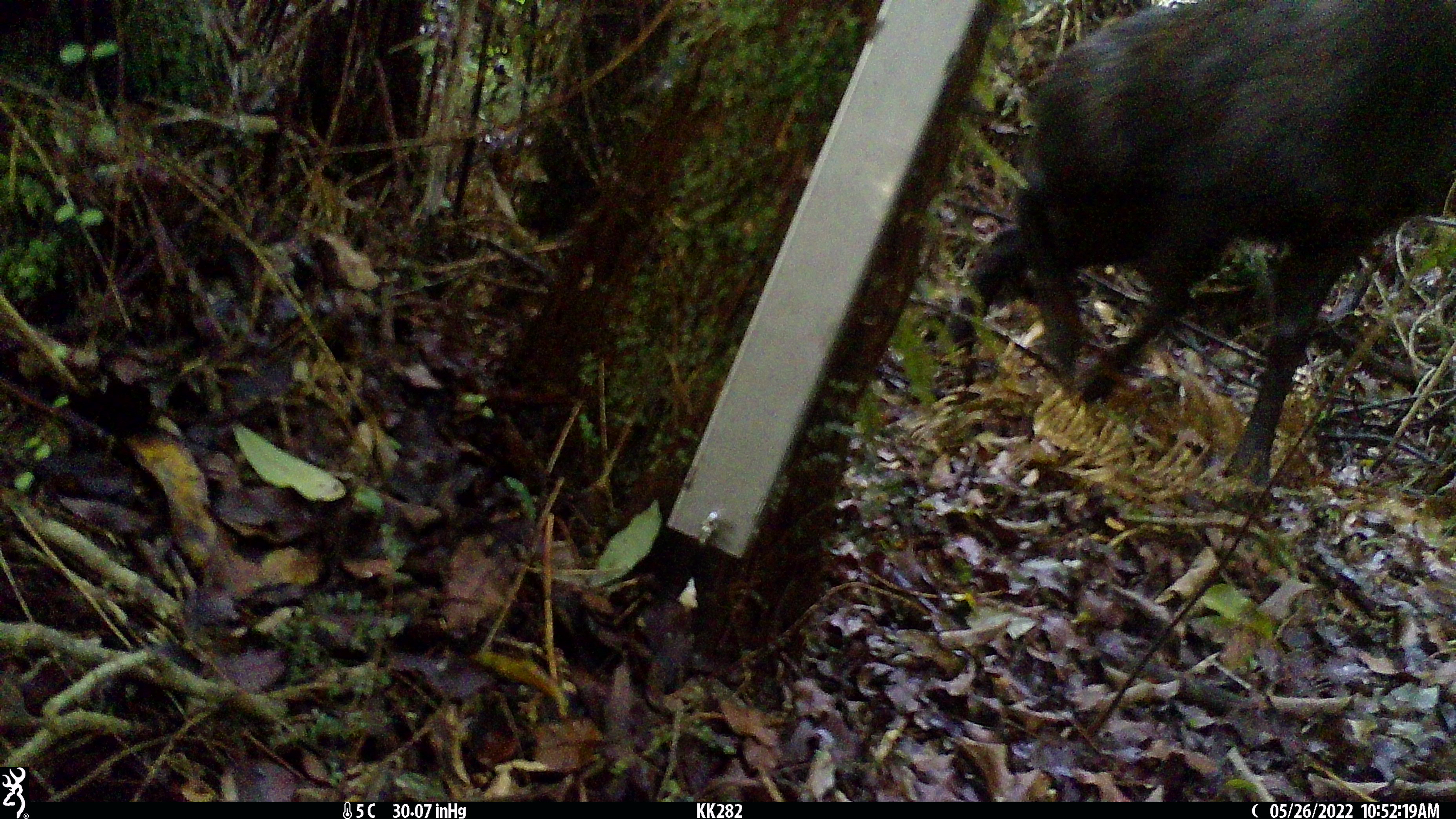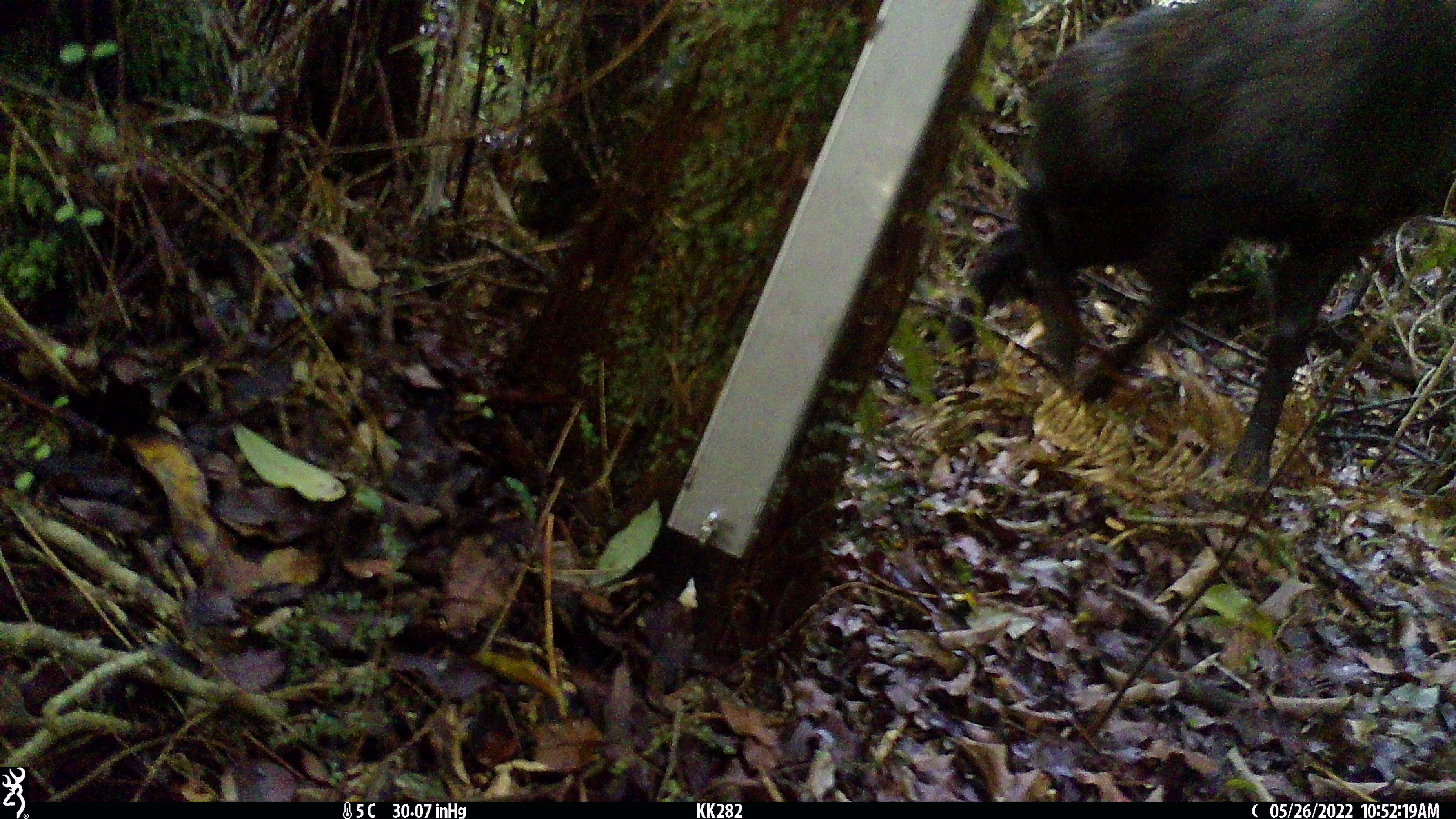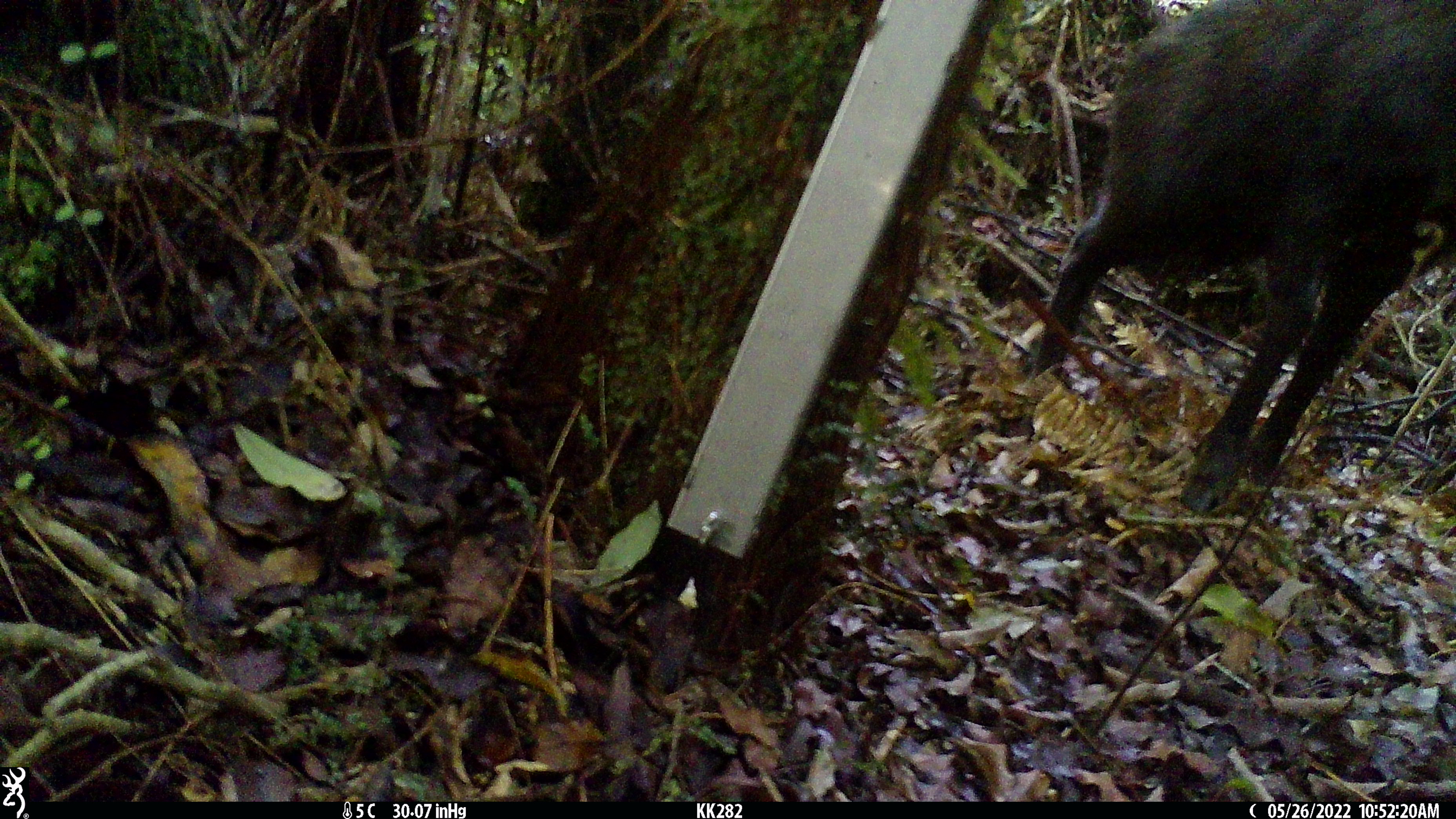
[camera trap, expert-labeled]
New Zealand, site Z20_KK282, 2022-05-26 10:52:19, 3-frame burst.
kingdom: Animalia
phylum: Chordata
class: Mammalia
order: Artiodactyla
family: Bovidae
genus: Rupicapra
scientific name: Rupicapra rupicapra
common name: alpine chamois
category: chamois